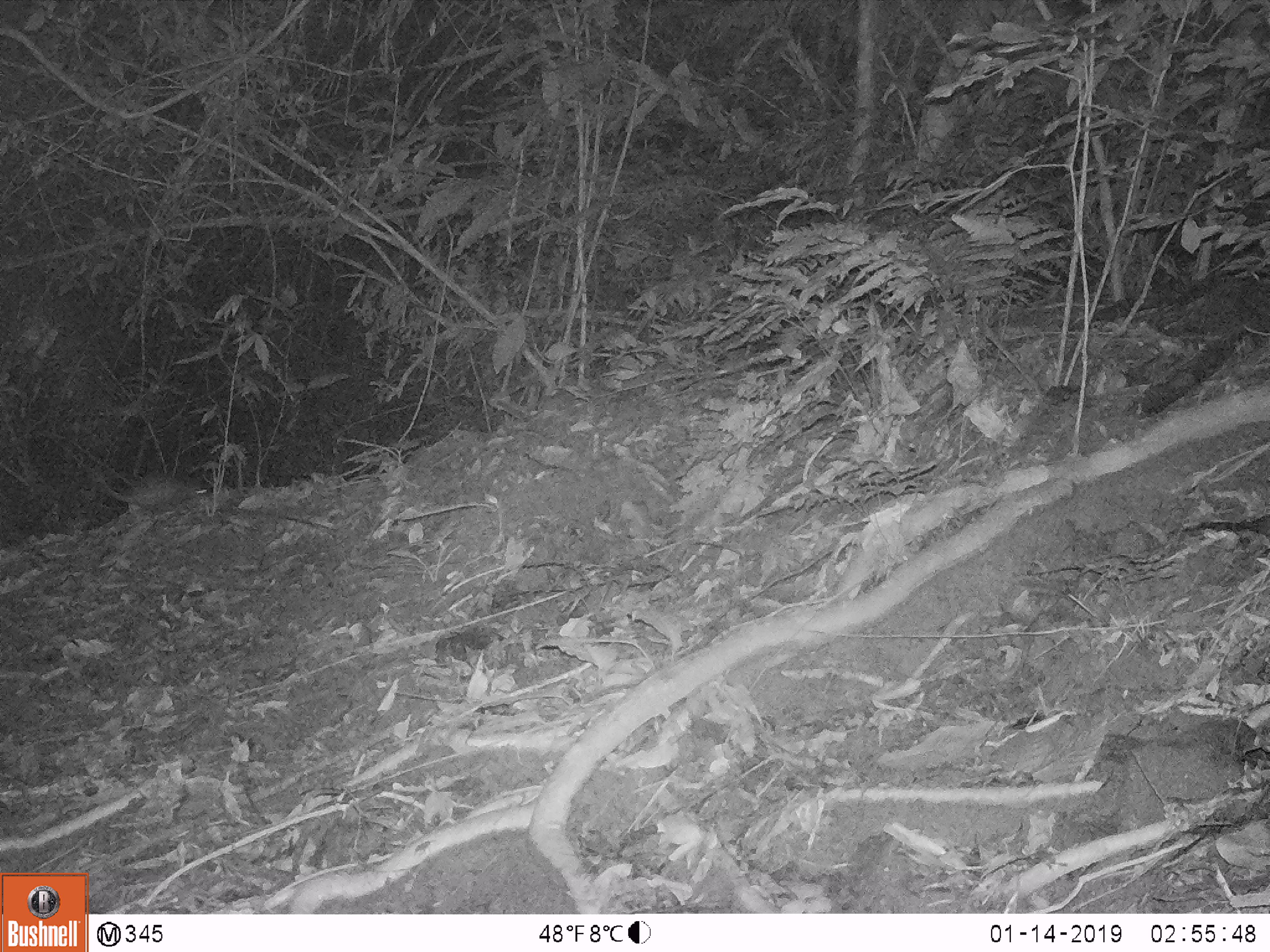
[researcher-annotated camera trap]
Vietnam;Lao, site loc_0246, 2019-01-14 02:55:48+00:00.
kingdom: Animalia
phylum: Chordata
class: Mammalia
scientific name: Mammalia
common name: mammal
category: unidentified small mammal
Unidentified small mammal (mammal) (Mammalia). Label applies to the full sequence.